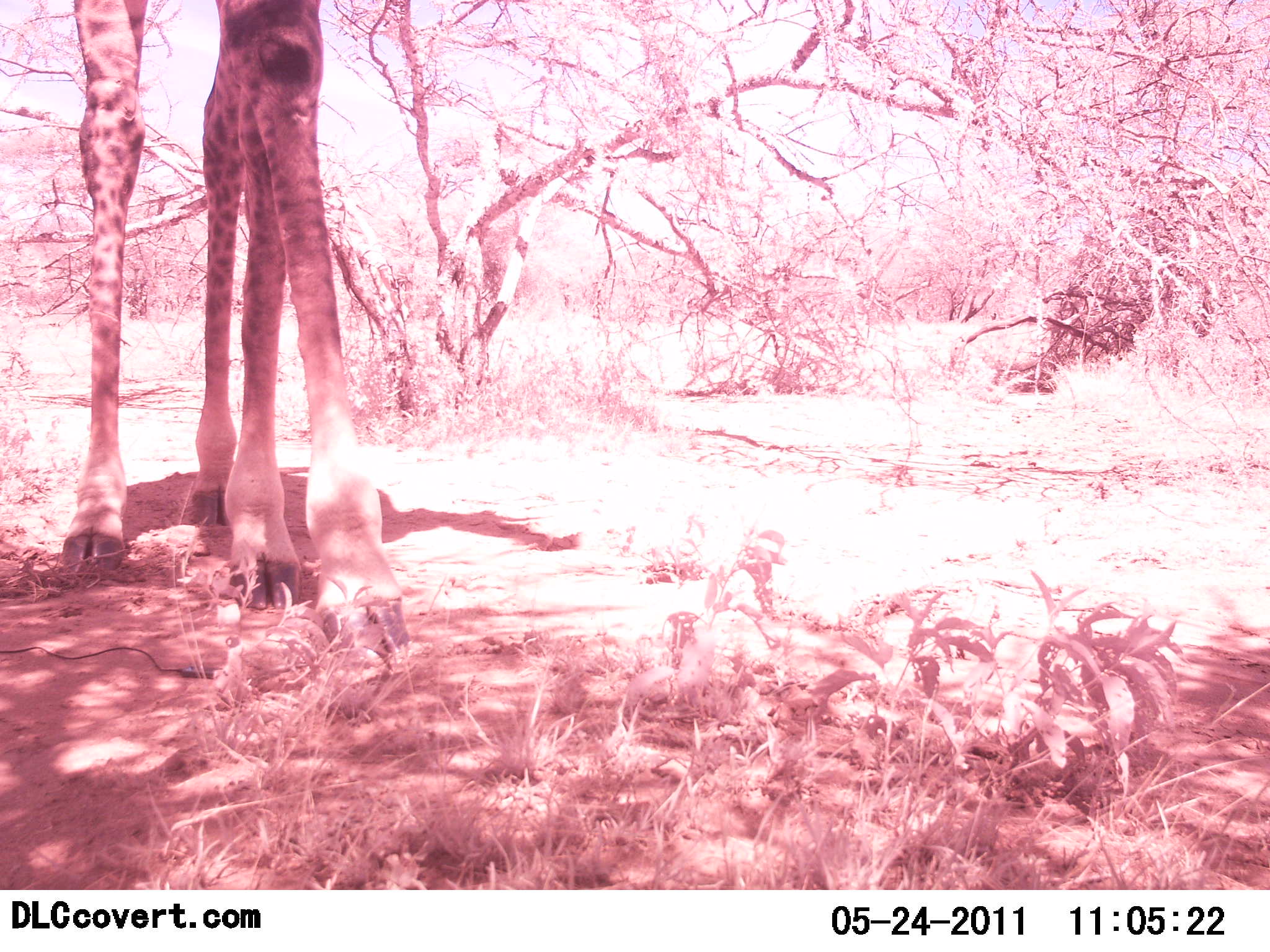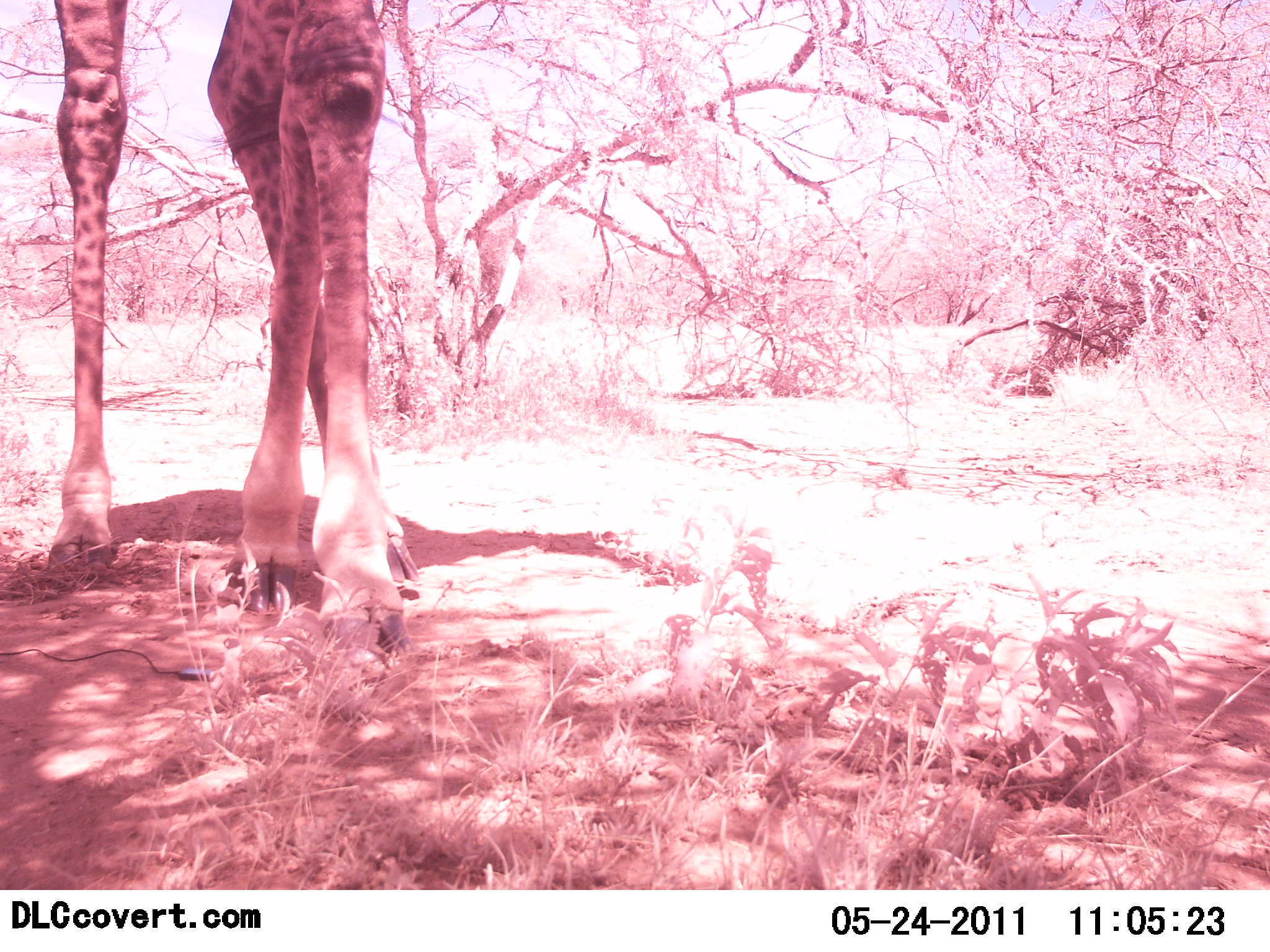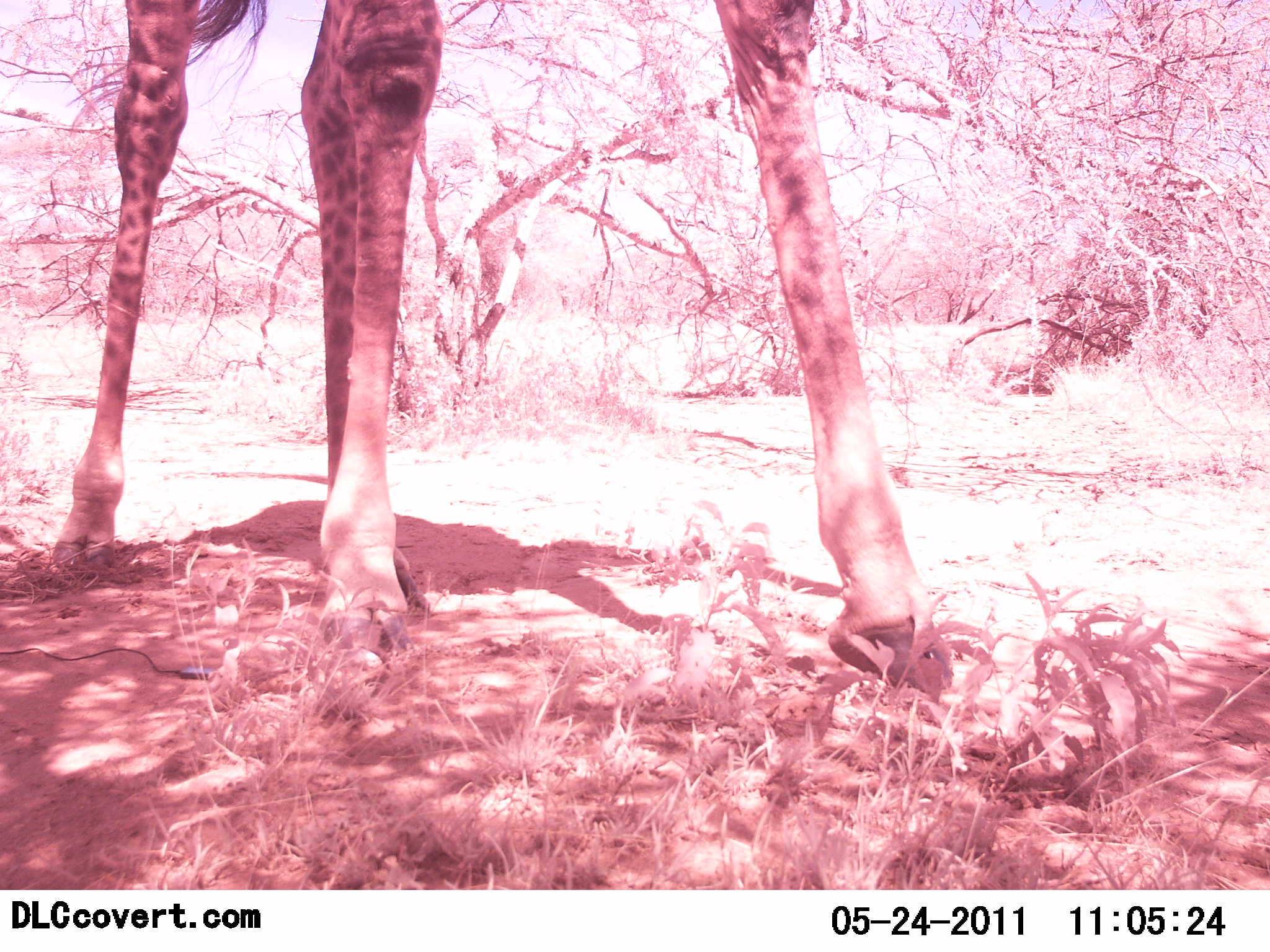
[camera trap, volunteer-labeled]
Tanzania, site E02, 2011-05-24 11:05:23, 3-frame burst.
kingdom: Animalia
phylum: Chordata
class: Mammalia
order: Artiodactyla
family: Giraffidae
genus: Giraffa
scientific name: Giraffa camelopardalis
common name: giraffe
Giraffe (Giraffa camelopardalis), count 1. Behavior (volunteer vote fractions): standing 30%, resting 0%, moving 70%, interacting 0%. Young present (vote fraction): 0%. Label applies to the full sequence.